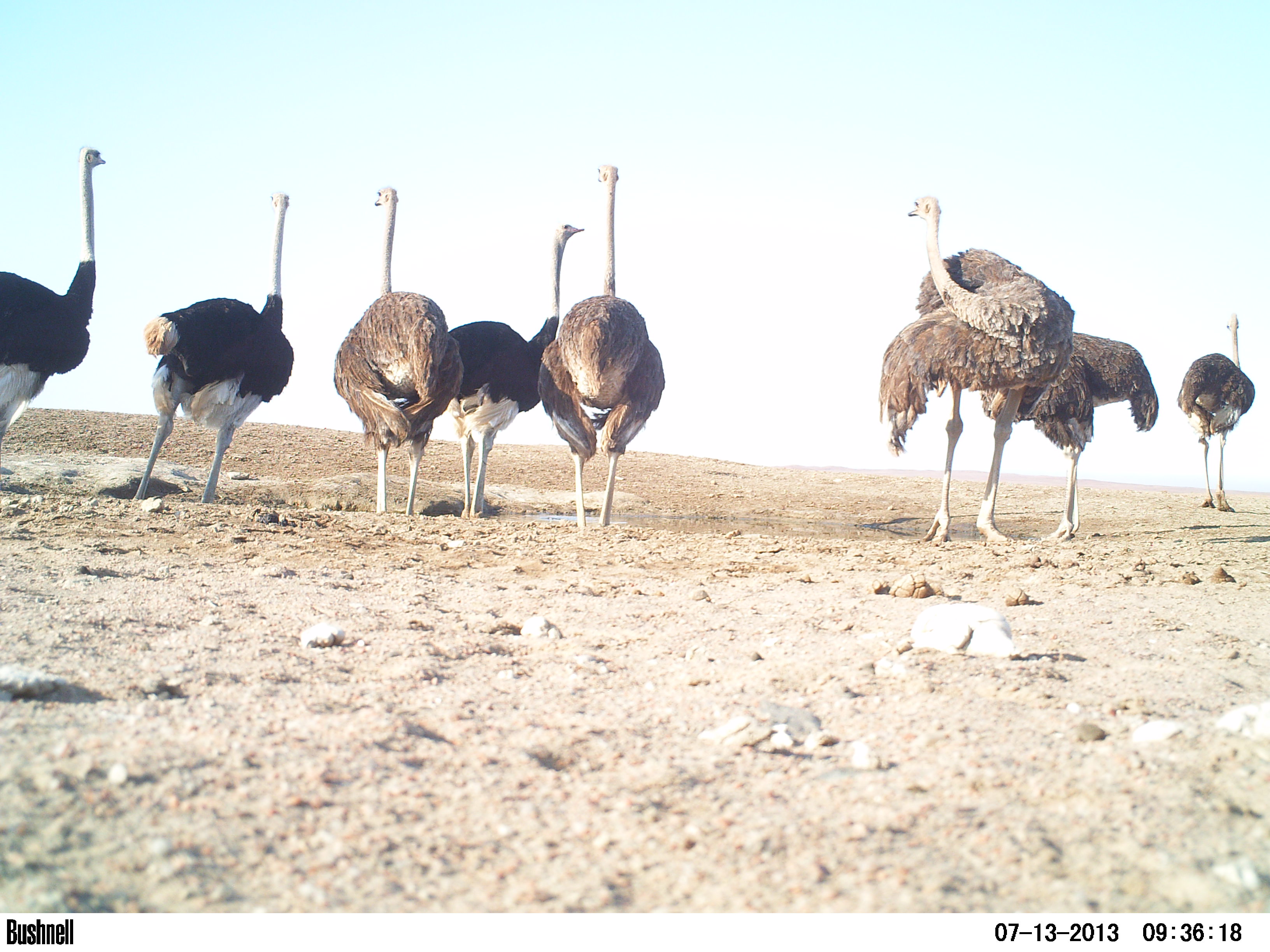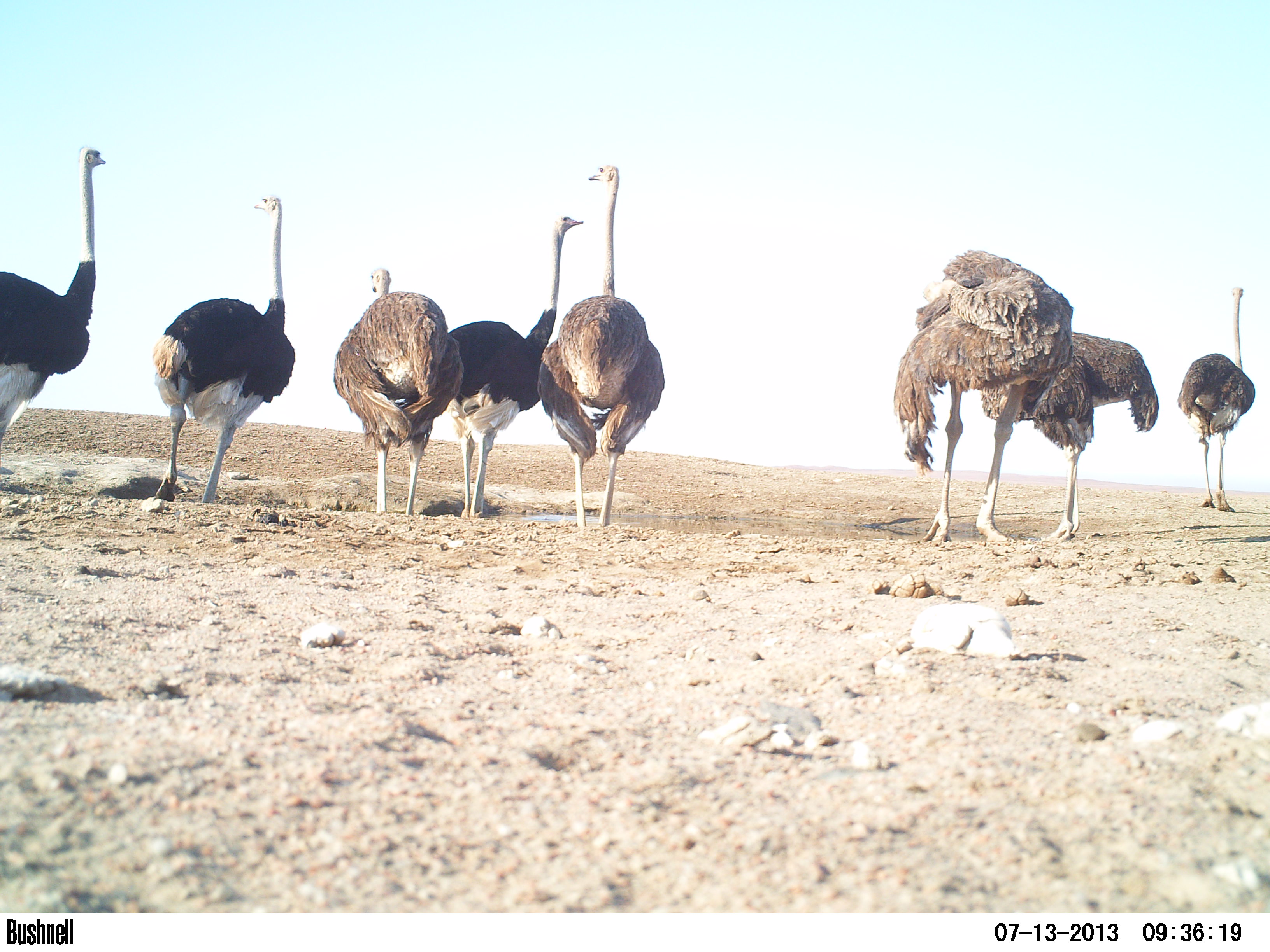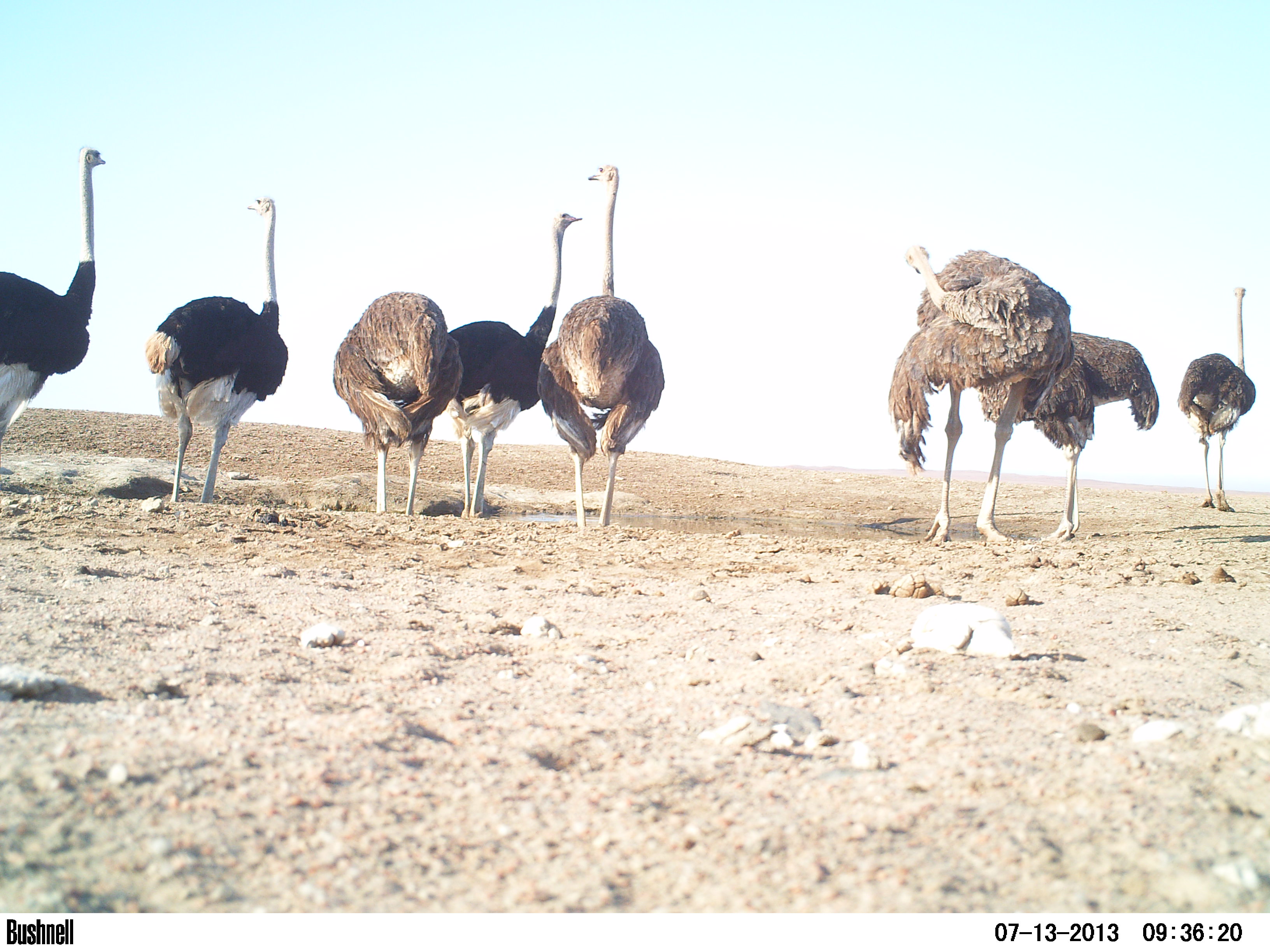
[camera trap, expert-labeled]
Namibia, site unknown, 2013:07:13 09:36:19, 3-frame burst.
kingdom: Animalia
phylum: Chordata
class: Aves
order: Struthioniformes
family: Struthionidae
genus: Struthio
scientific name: Struthio camelus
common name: common ostrich